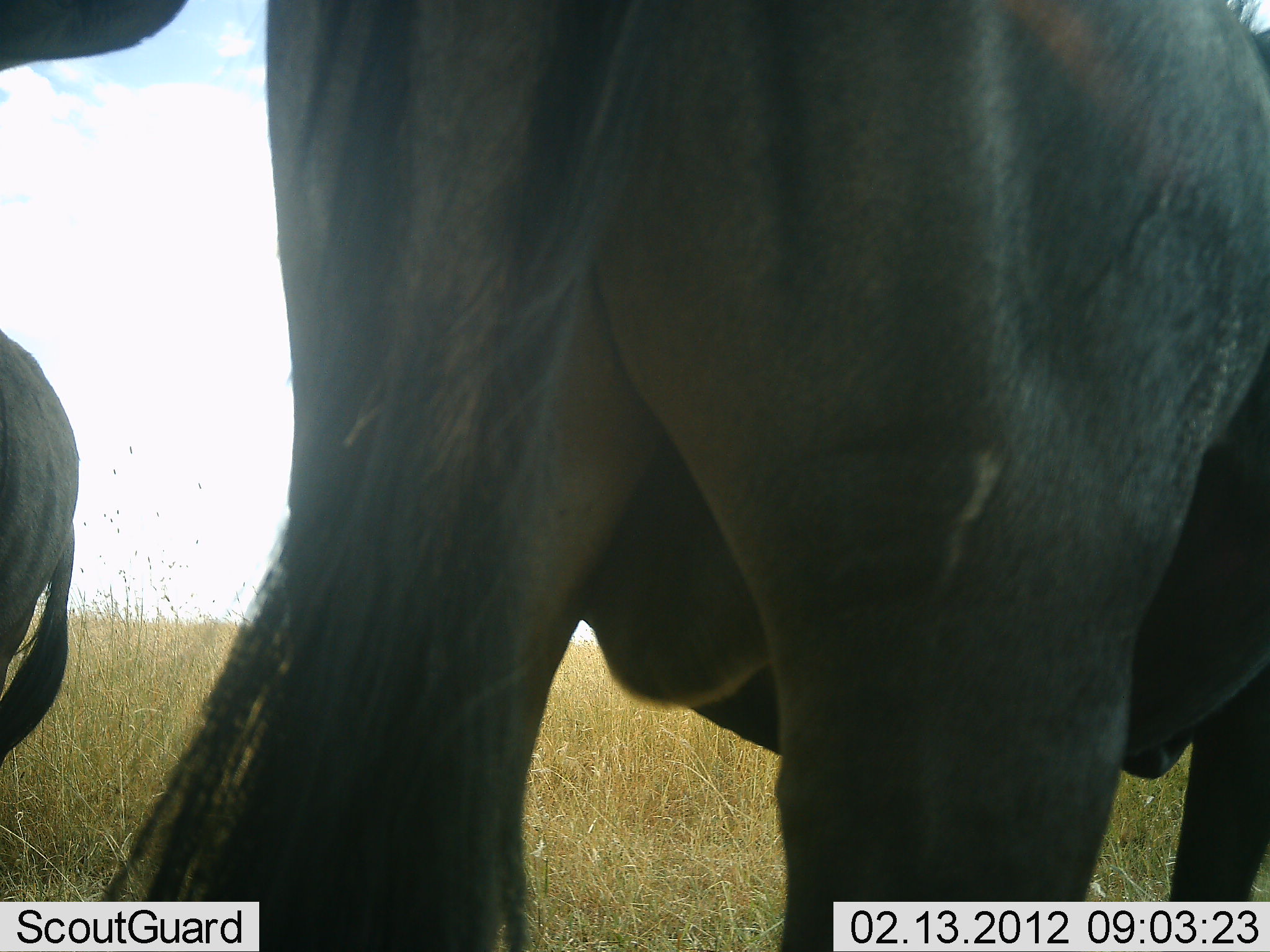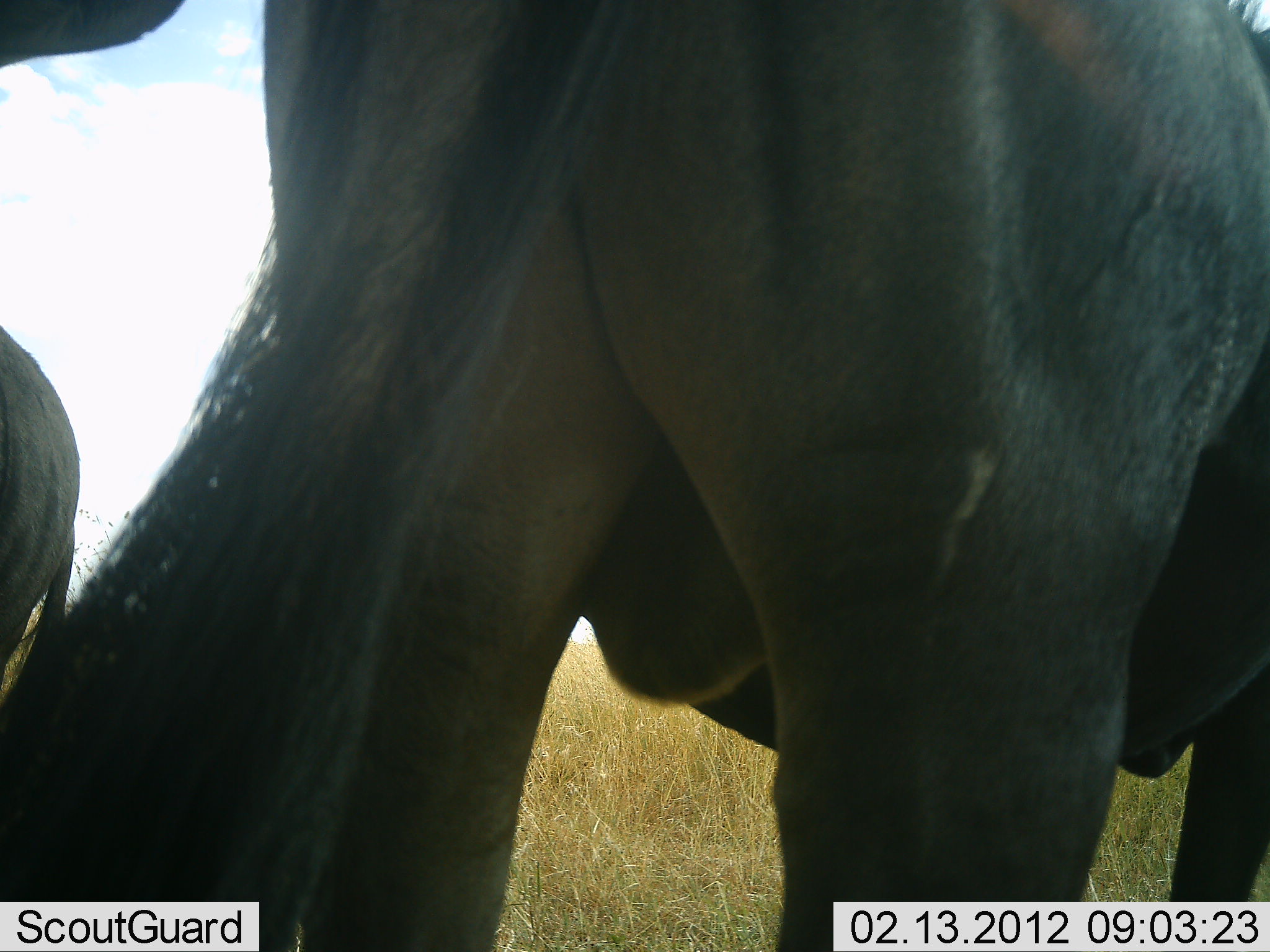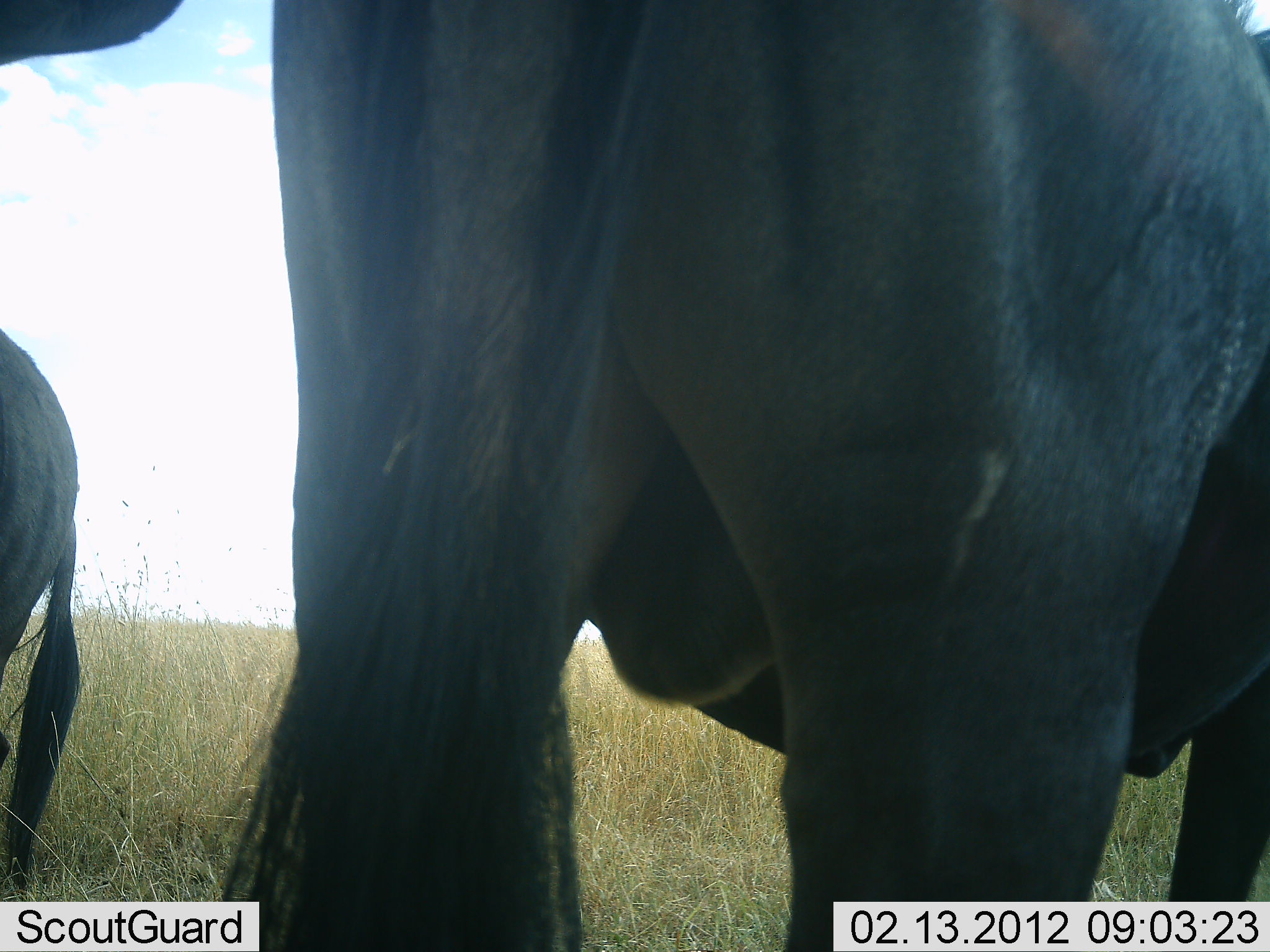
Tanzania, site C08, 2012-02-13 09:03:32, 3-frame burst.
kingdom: Animalia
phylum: Chordata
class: Mammalia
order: Artiodactyla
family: Bovidae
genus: Connochaetes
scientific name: Connochaetes taurinus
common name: blue wildebeest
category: wildebeest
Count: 2.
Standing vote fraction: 100%.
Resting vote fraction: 0%.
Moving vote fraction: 0%.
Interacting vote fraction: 0%.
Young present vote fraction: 0%.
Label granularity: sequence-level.